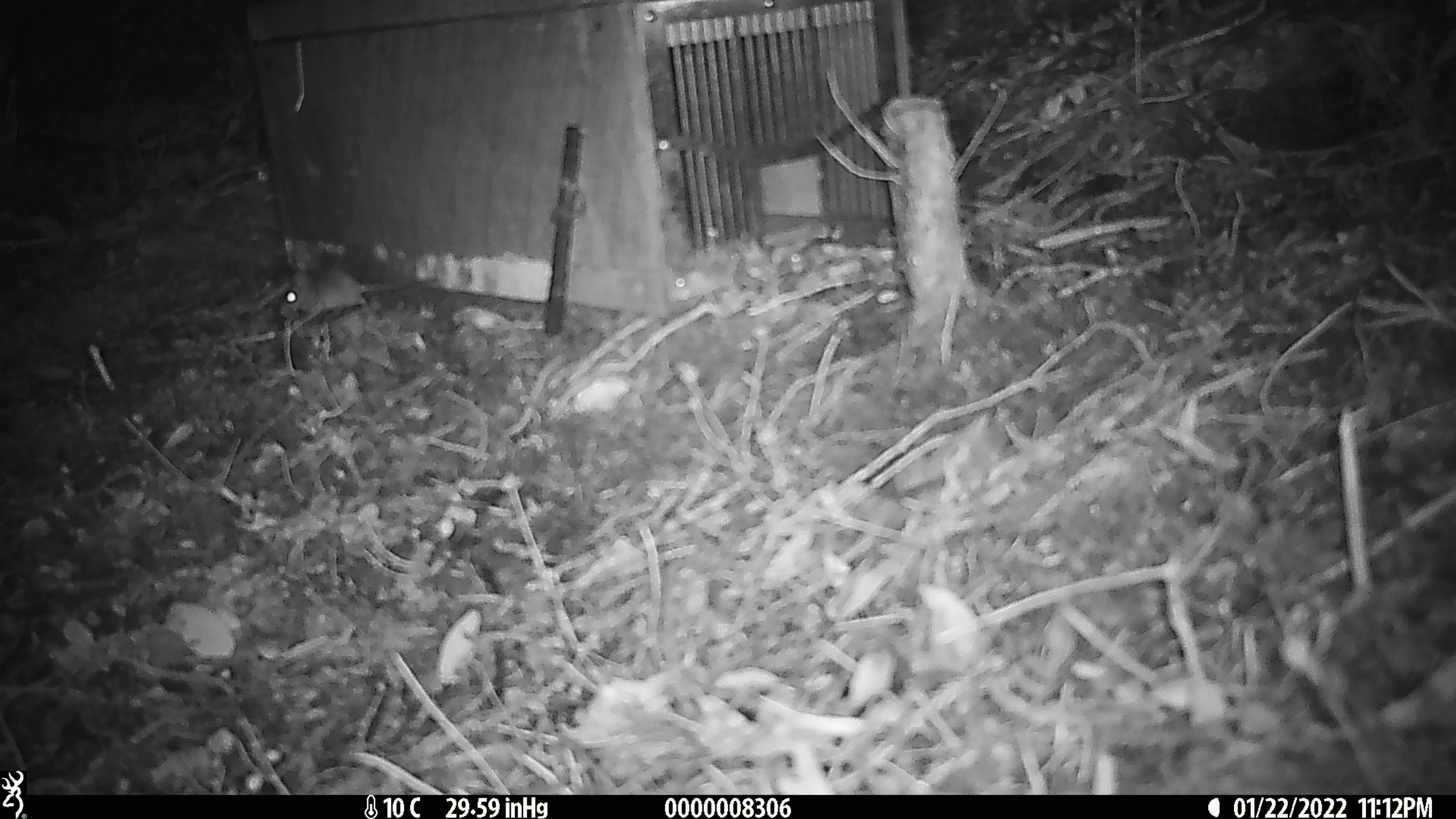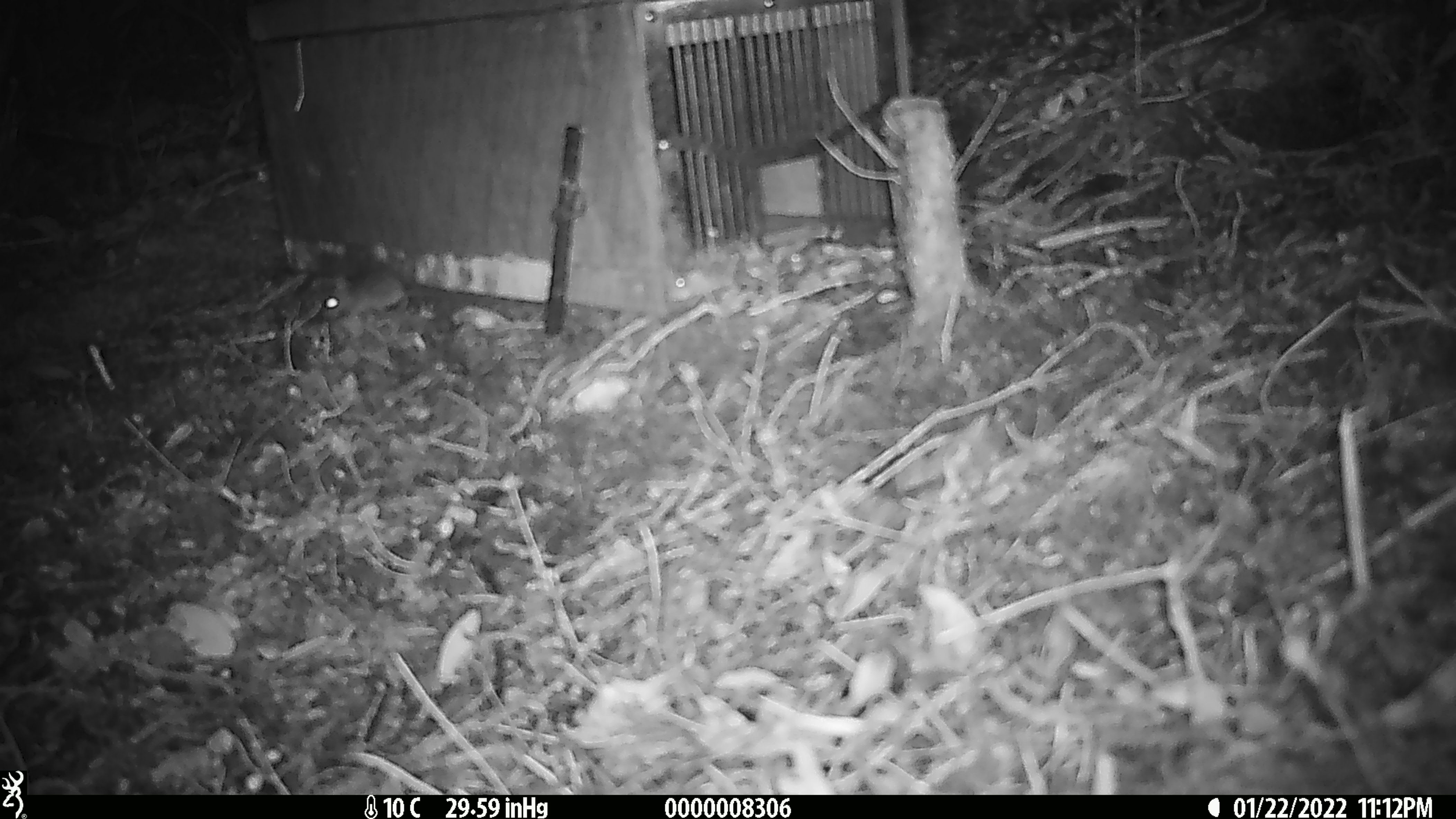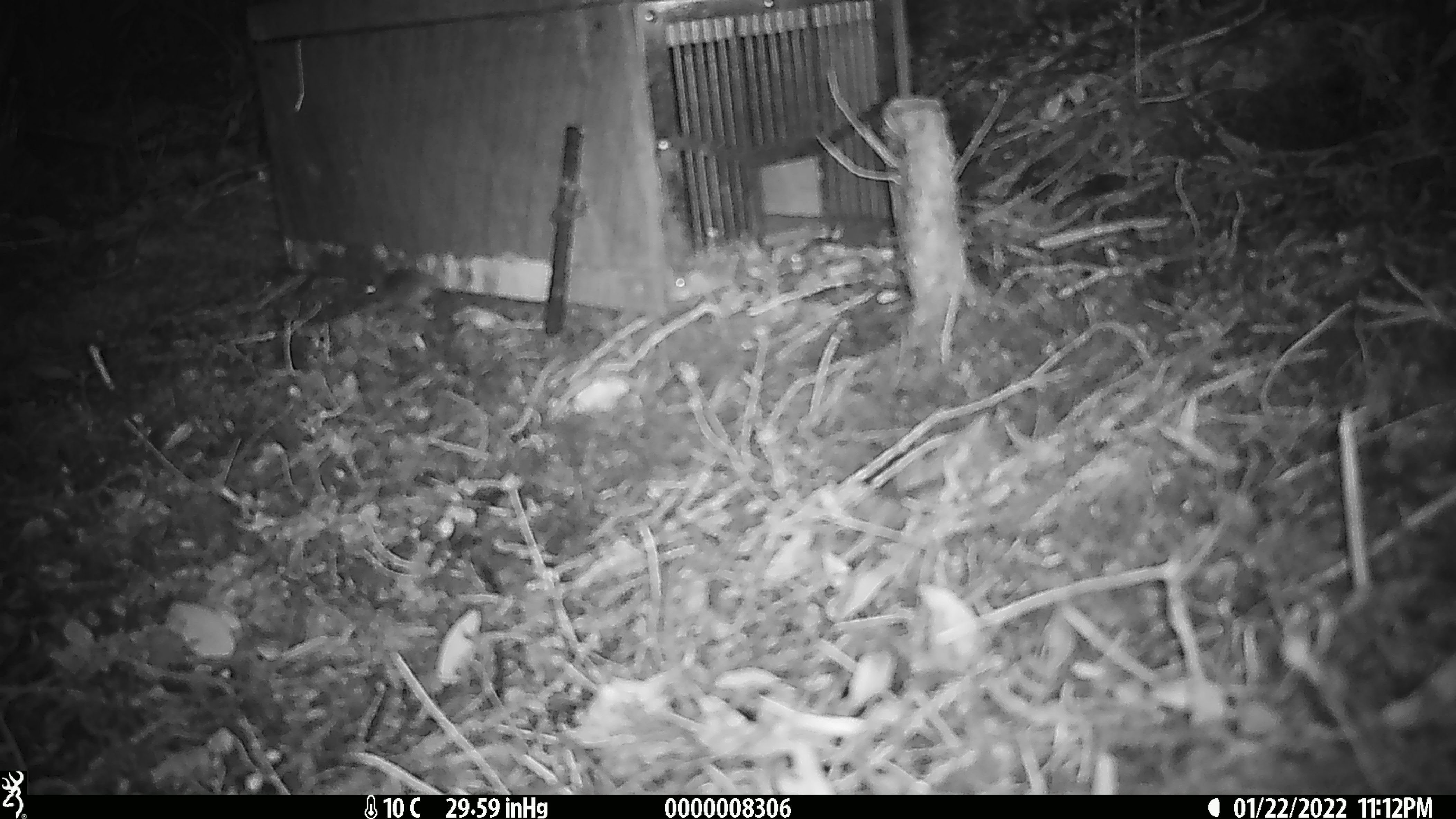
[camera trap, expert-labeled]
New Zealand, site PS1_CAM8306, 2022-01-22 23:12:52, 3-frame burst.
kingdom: Animalia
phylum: Chordata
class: Mammalia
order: Rodentia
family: Muridae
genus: Mus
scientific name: Mus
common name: mouse